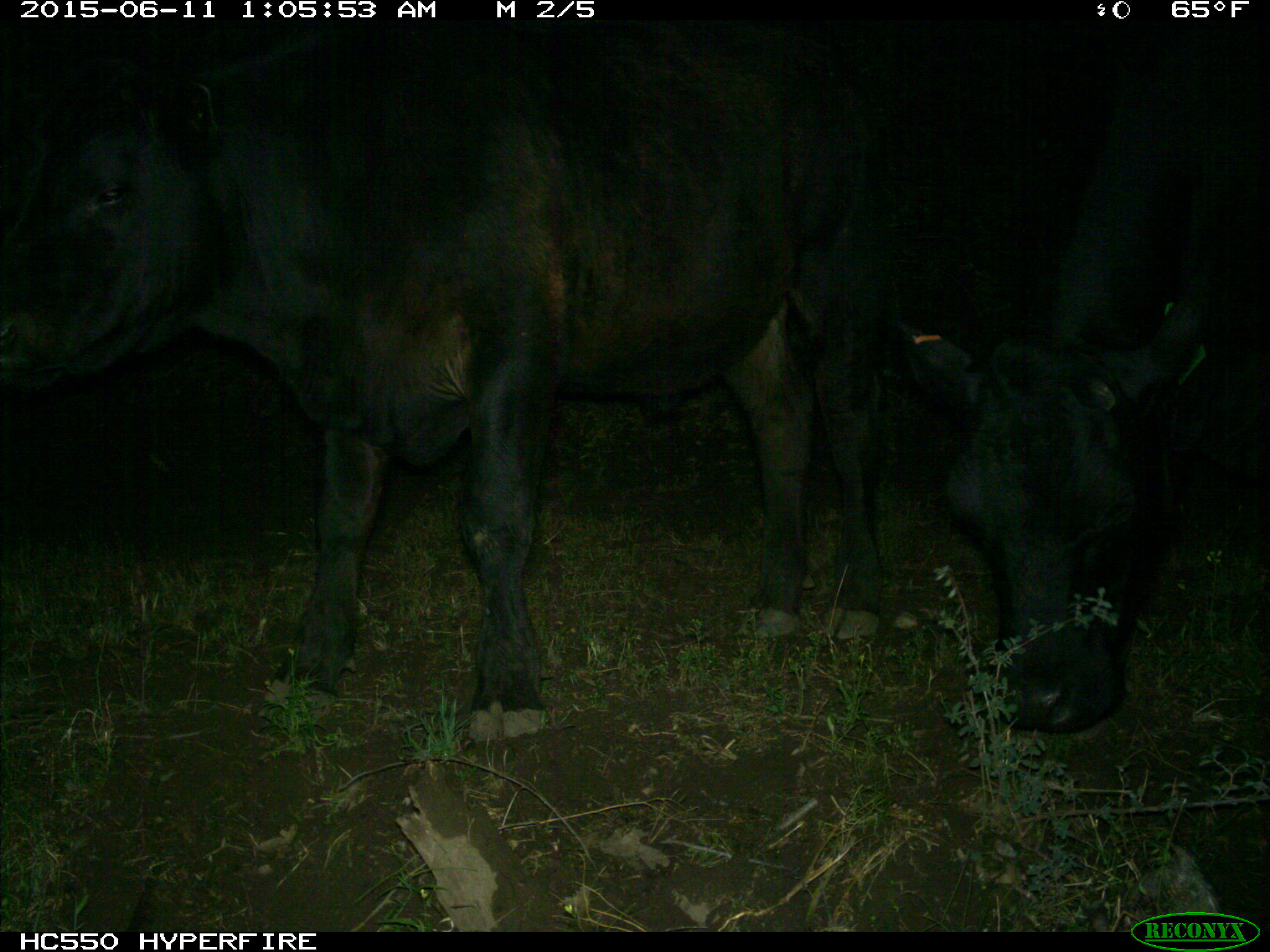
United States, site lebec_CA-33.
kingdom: Animalia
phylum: Chordata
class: Mammalia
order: Artiodactyla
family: Bovidae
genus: Bos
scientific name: Bos taurus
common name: domestic cow